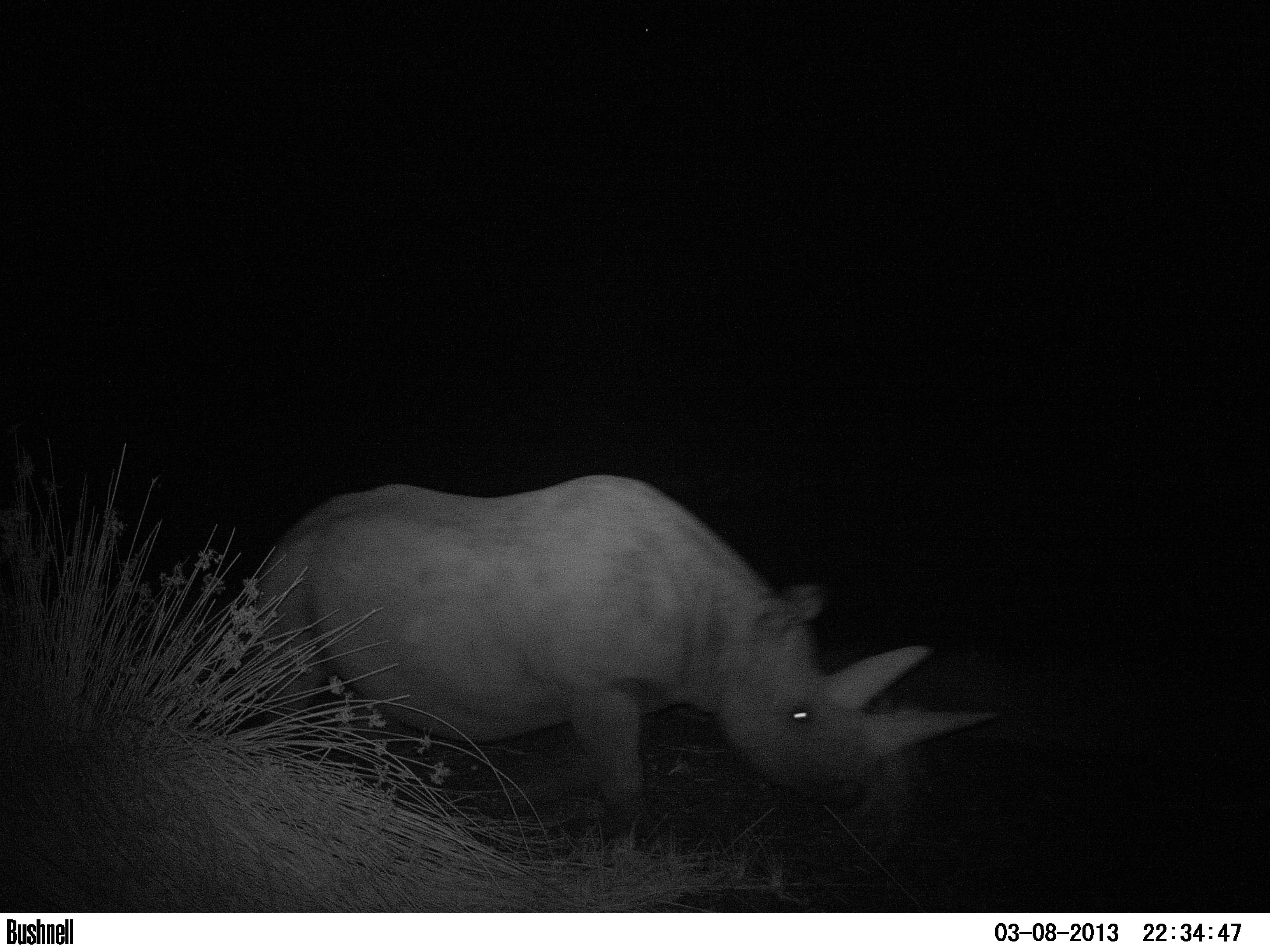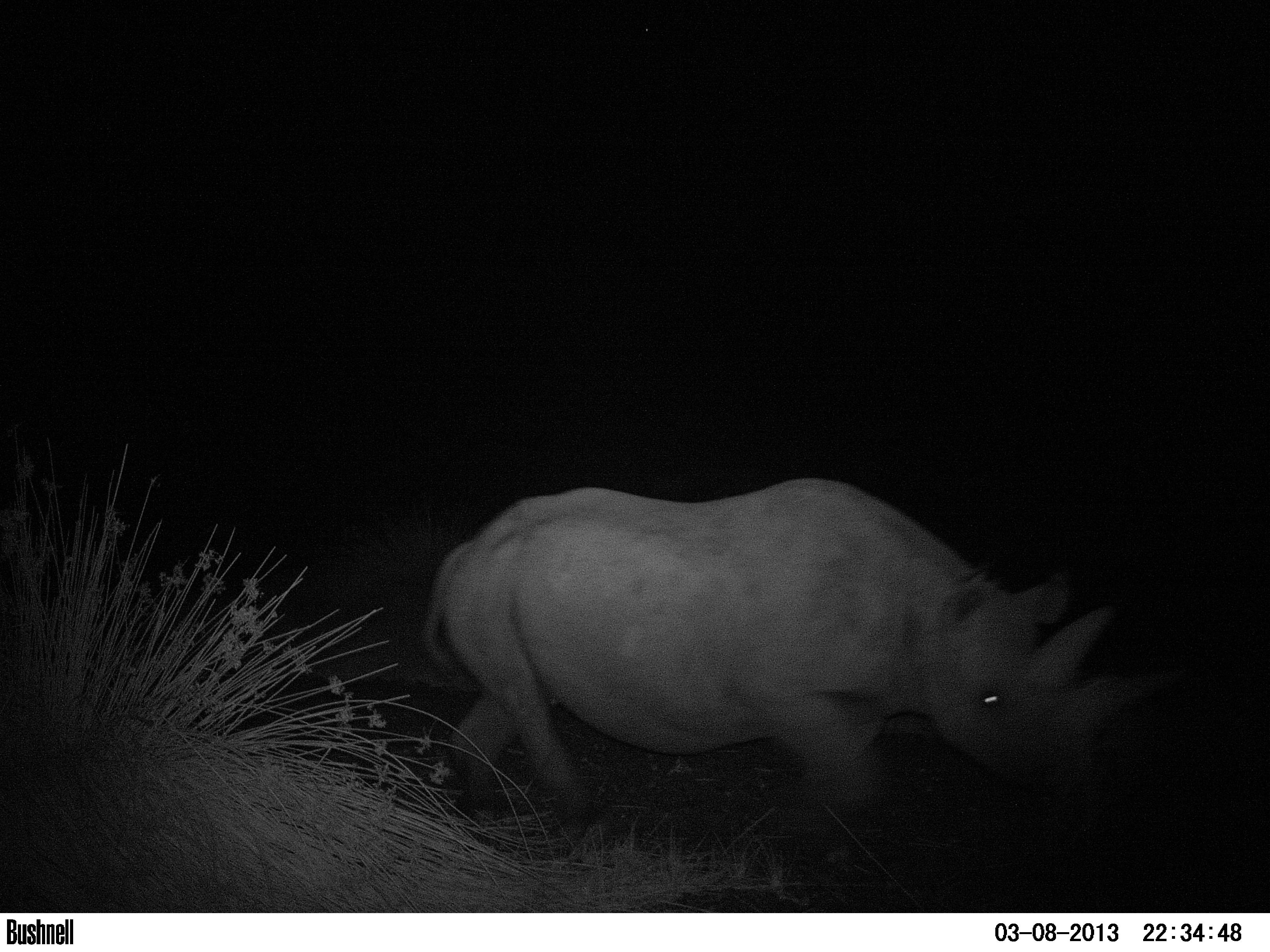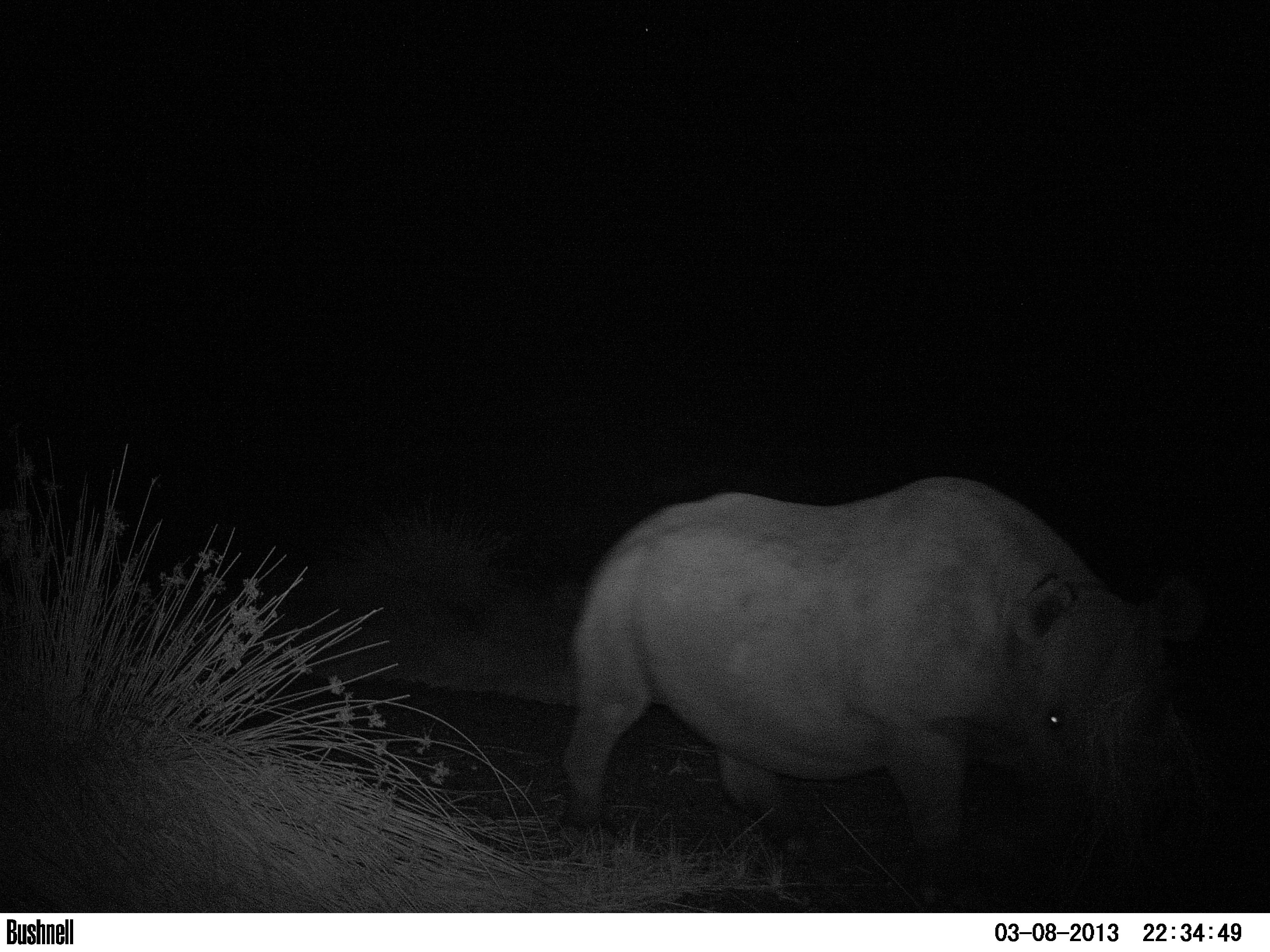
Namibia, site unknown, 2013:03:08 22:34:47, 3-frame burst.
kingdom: Animalia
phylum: Chordata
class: Mammalia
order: Perissodactyla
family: Rhinocerotidae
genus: Diceros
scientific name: Diceros bicornis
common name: black rhinoceros